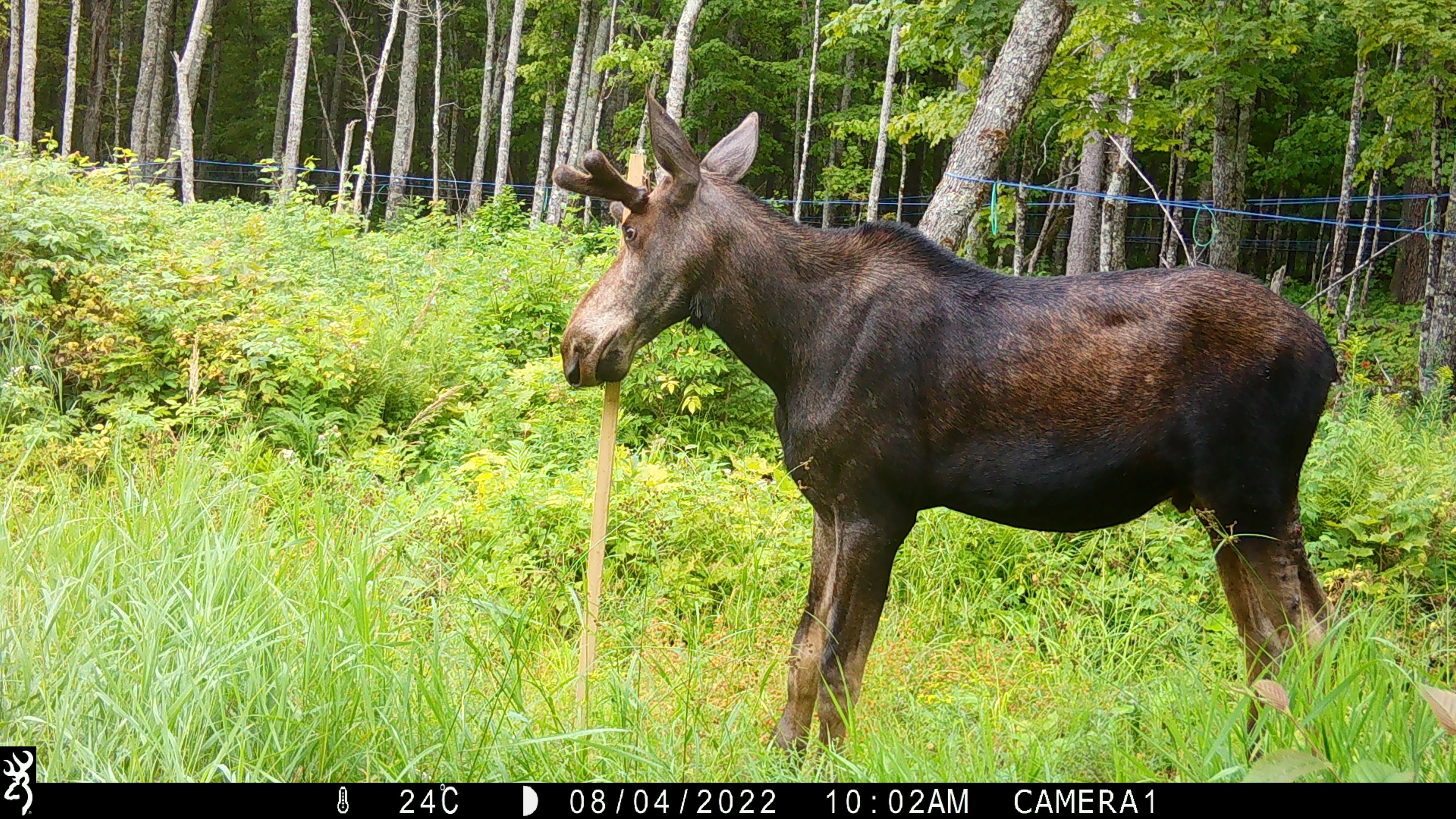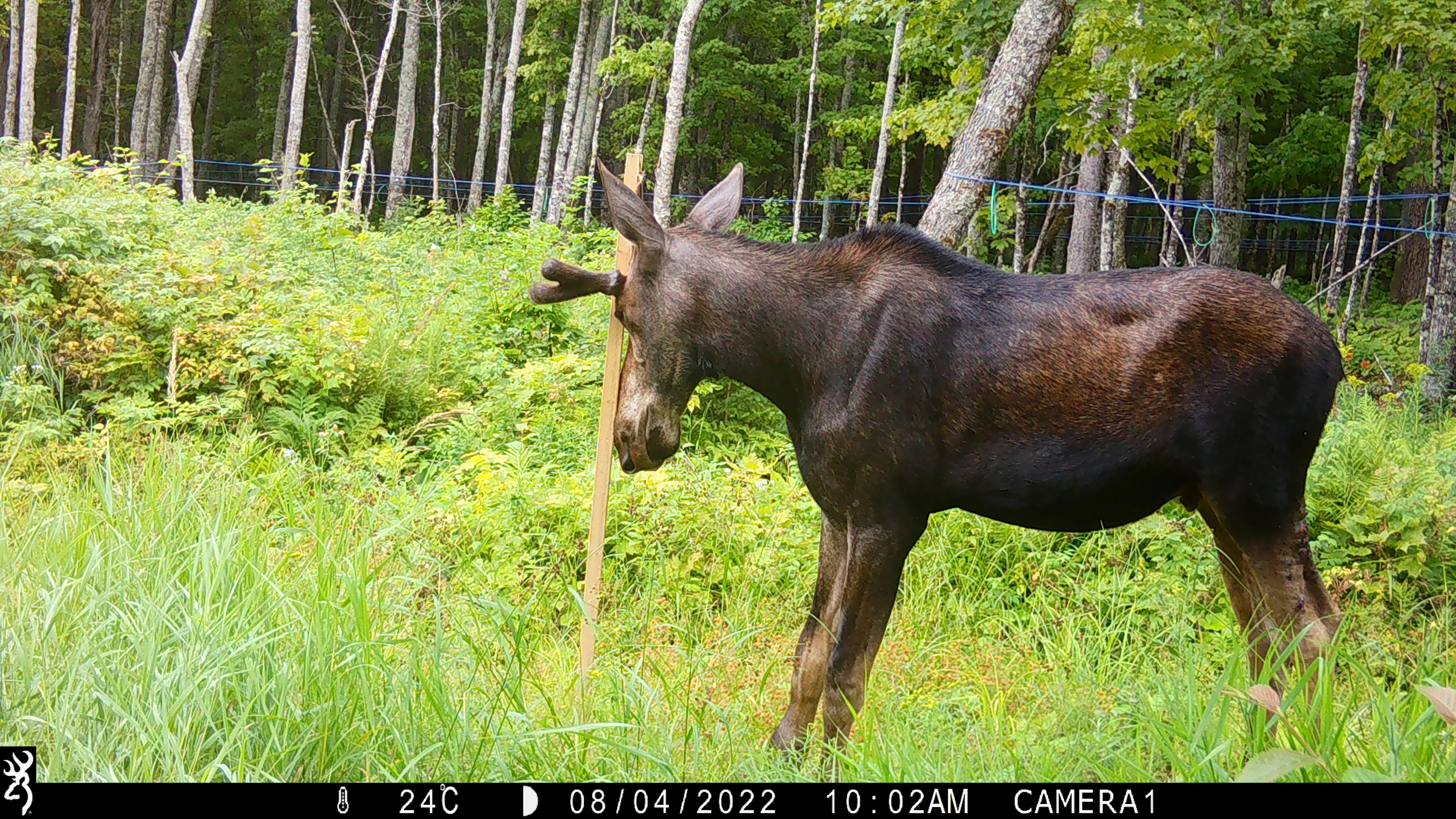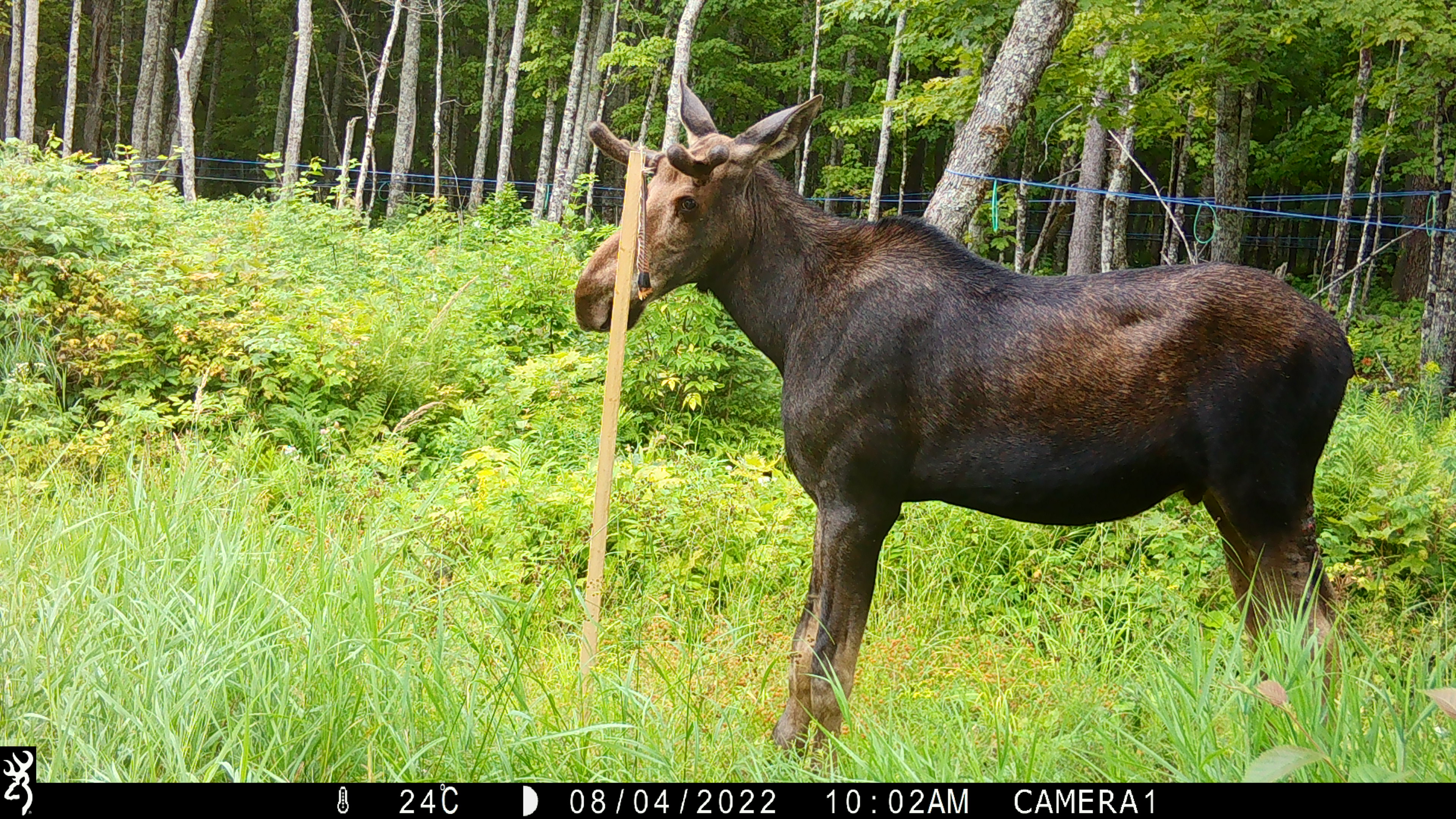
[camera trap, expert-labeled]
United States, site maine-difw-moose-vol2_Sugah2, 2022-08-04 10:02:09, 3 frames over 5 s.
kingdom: Animalia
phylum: Chordata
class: Mammalia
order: Artiodactyla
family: Cervidae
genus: Alces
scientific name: Alces alces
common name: moose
Moose (Alces alces).